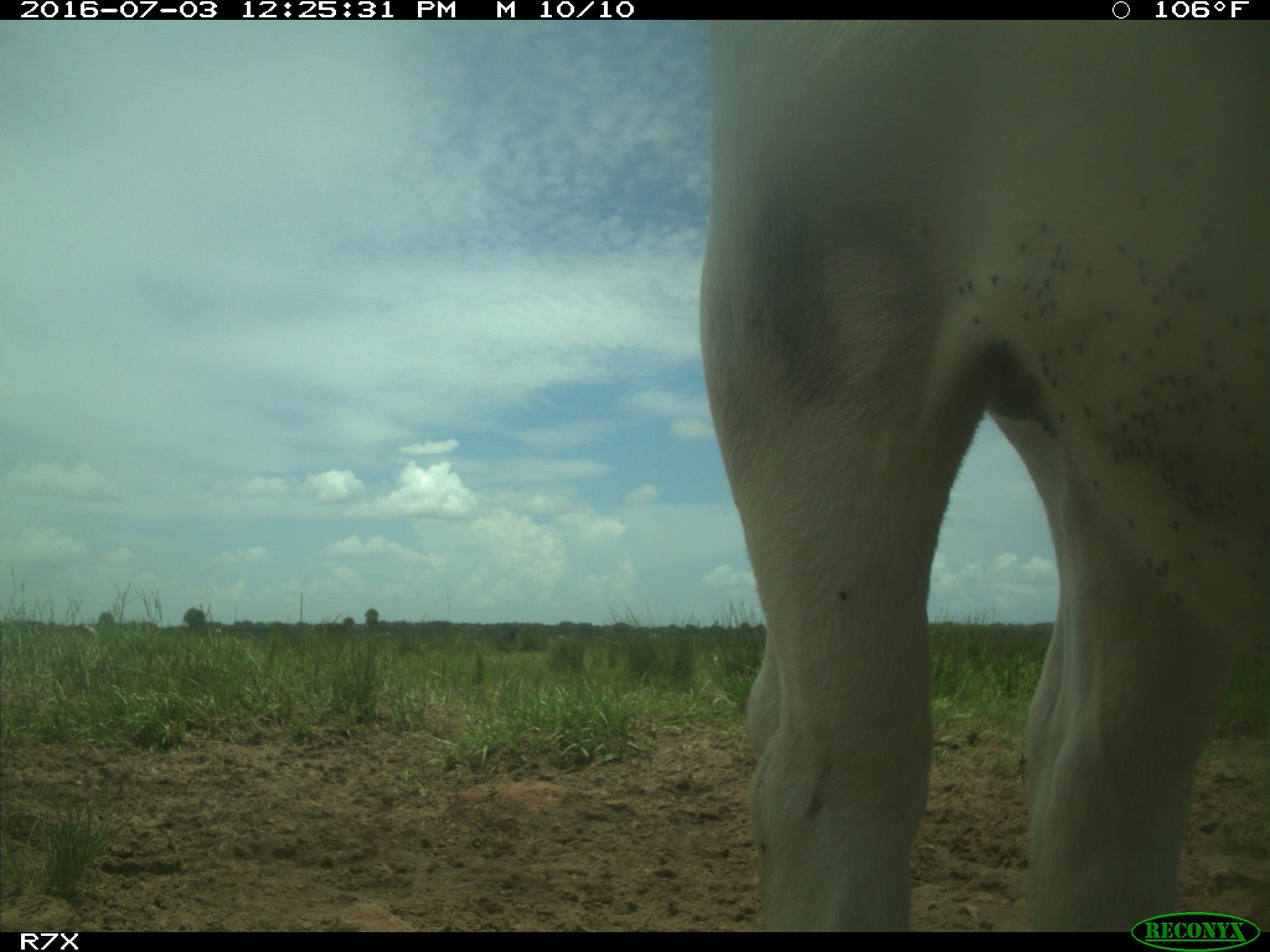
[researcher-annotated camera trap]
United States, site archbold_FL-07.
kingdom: Animalia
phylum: Chordata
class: Mammalia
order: Artiodactyla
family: Bovidae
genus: Bos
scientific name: Bos taurus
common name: domestic cow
Bos taurus (domestic cow).